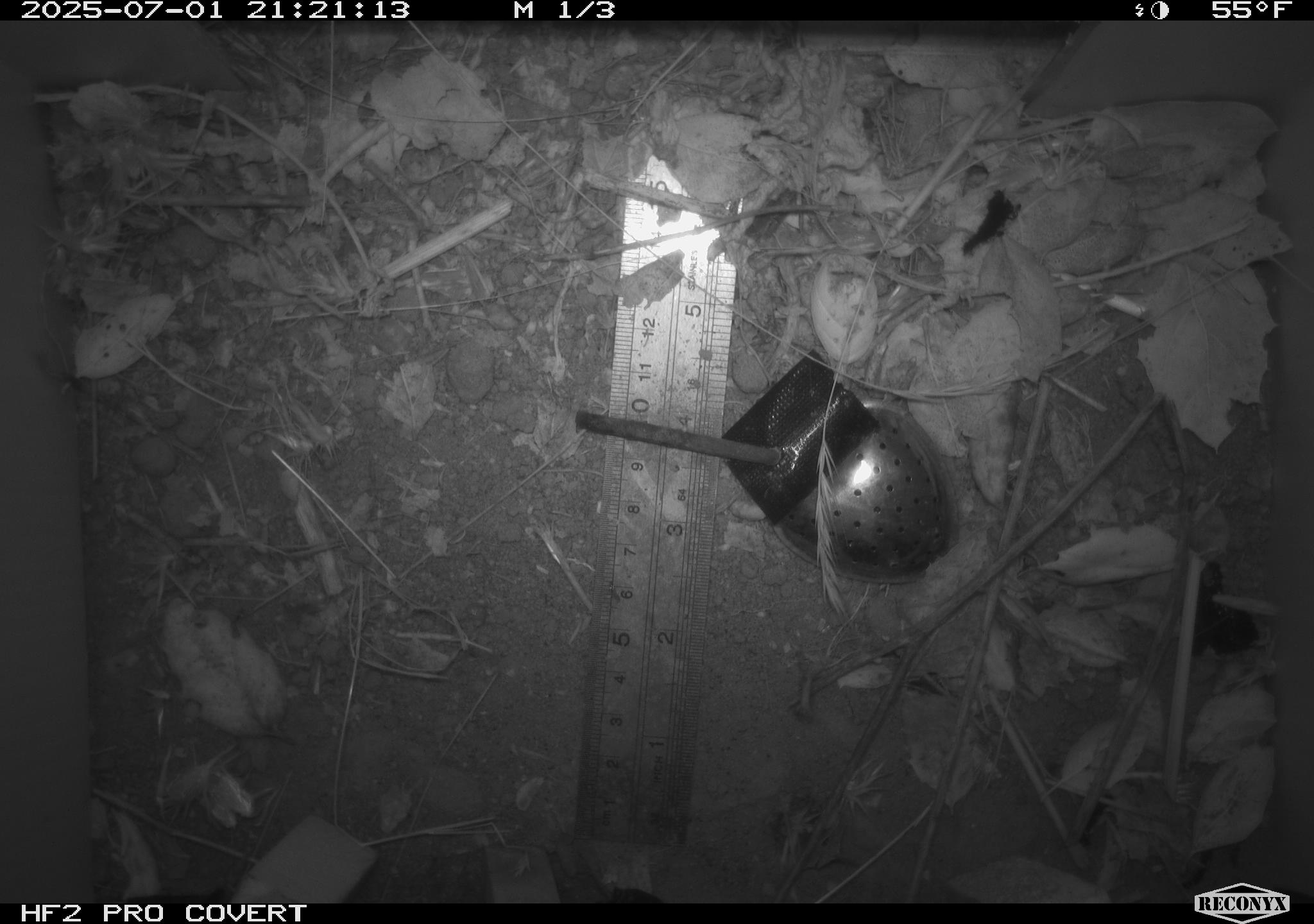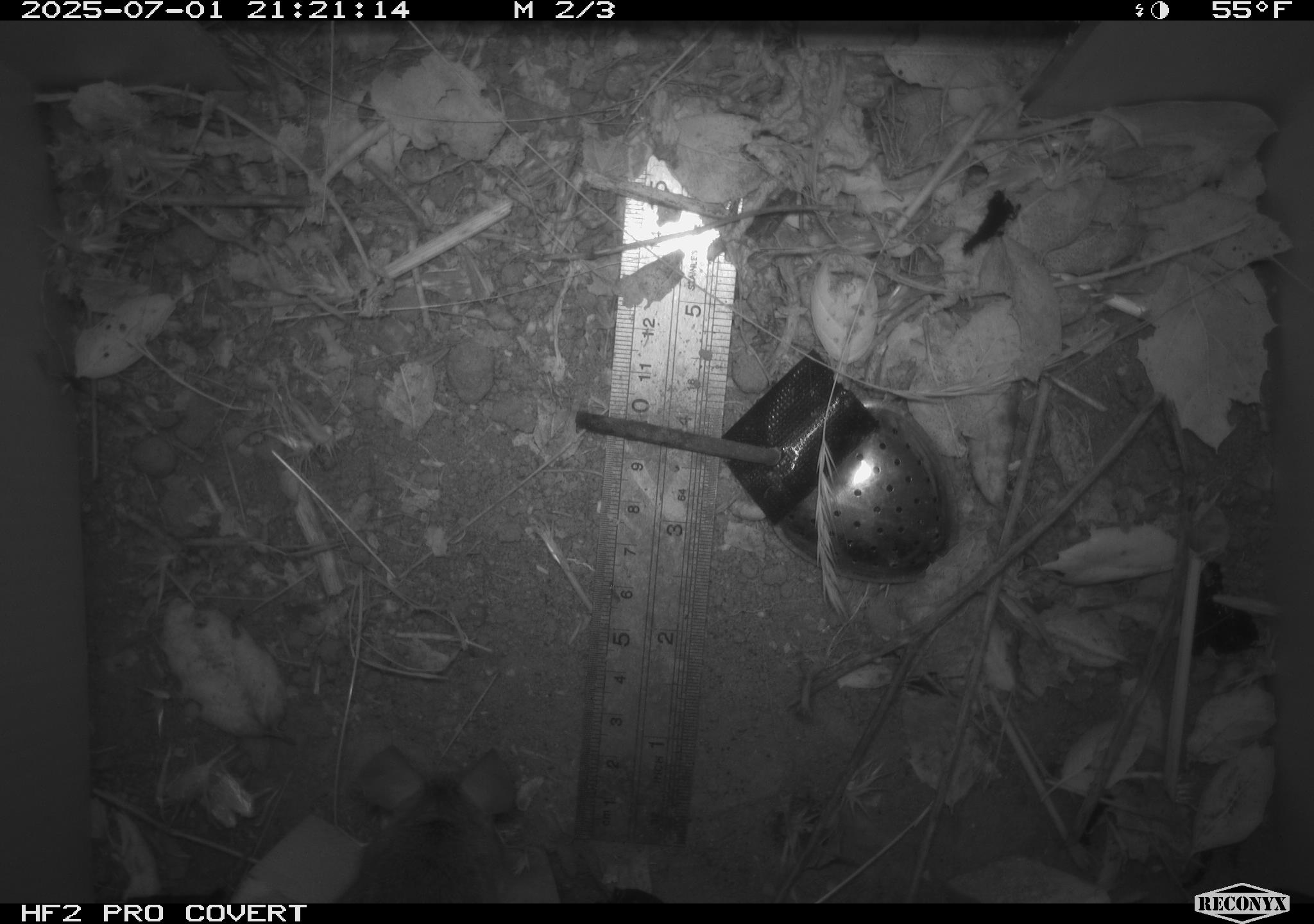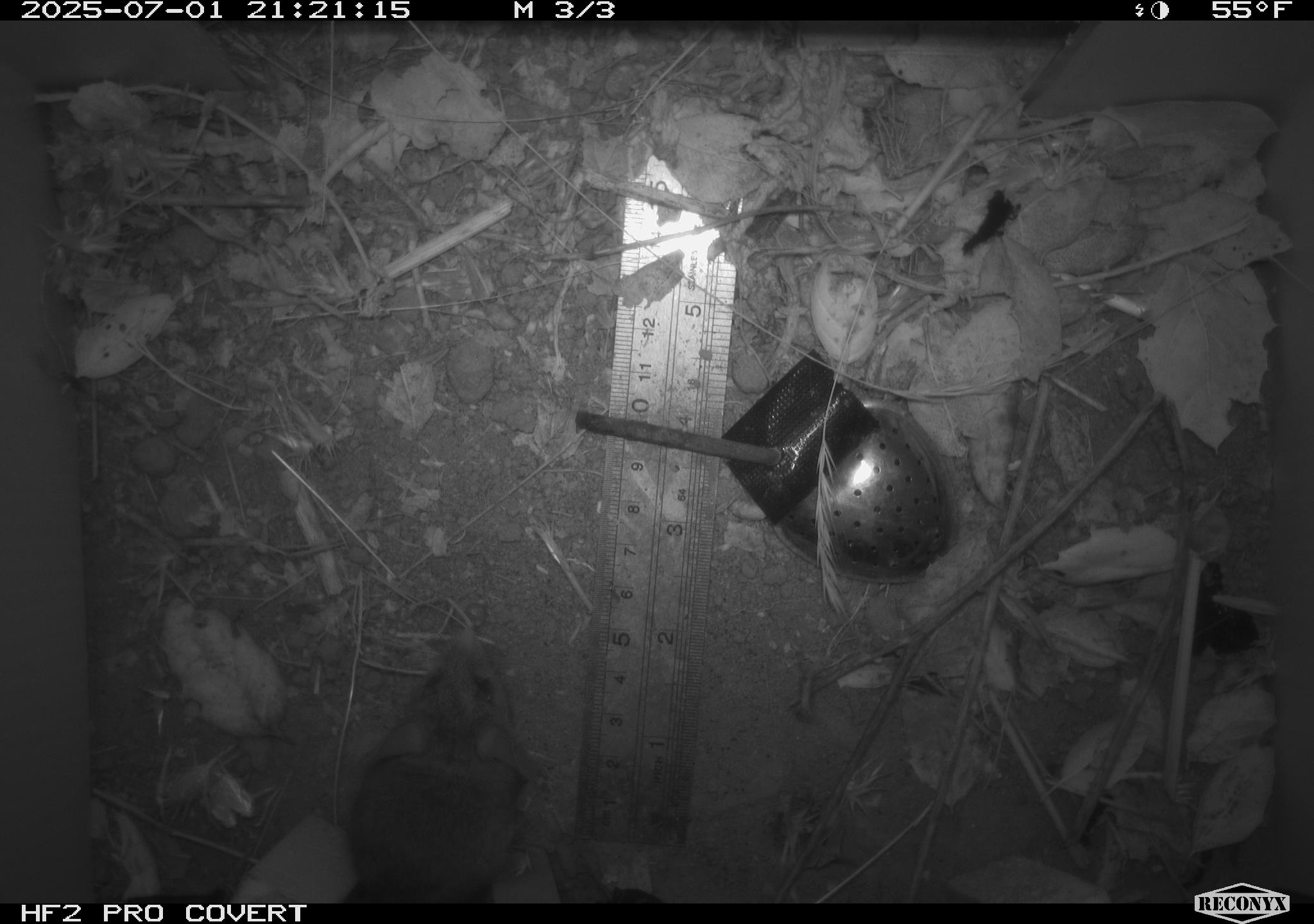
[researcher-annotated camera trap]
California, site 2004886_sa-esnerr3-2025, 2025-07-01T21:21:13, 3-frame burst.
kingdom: Animalia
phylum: Chordata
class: Mammalia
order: Rodentia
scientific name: Rodentia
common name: rodent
Rodent (Rodentia).